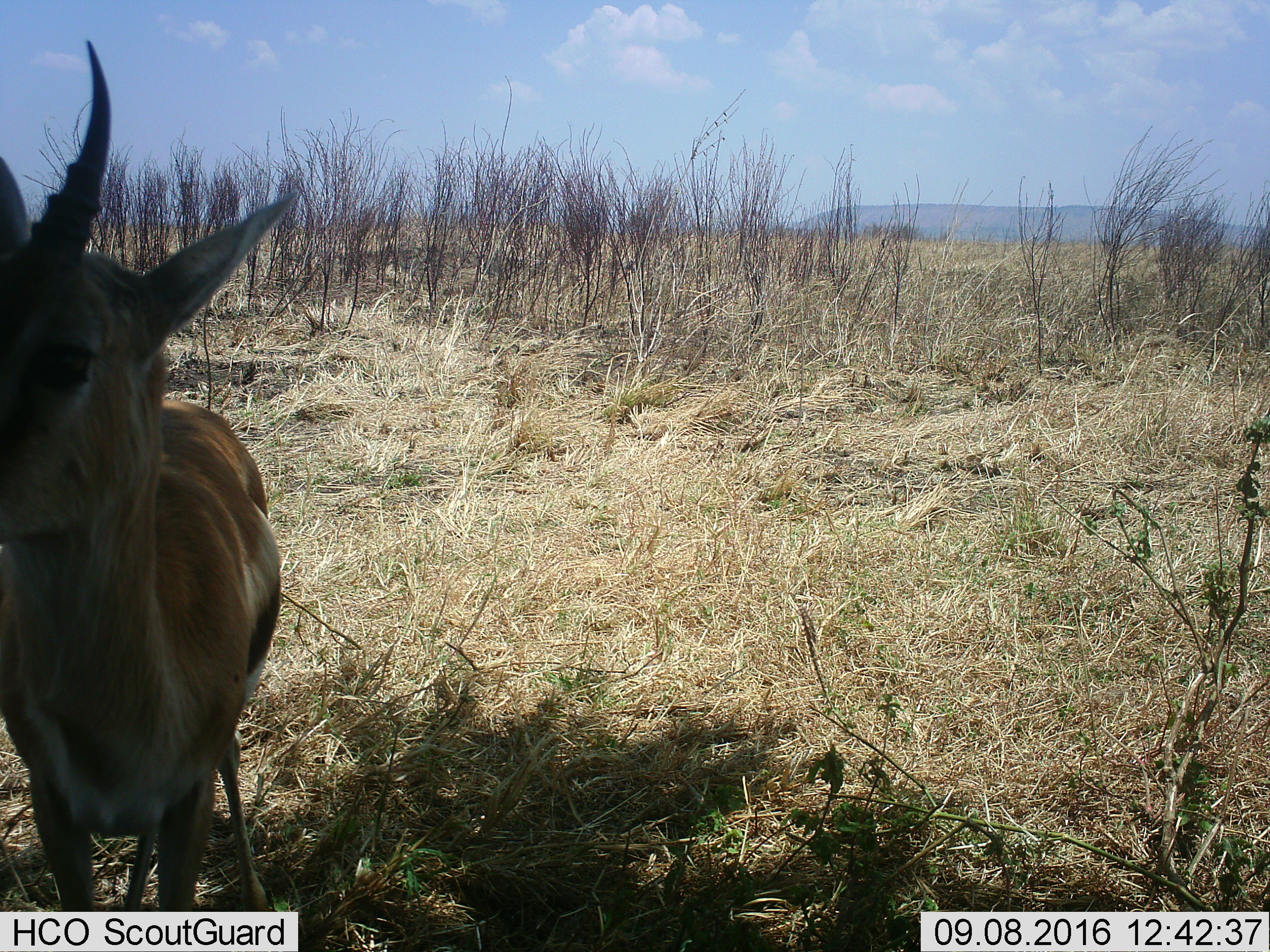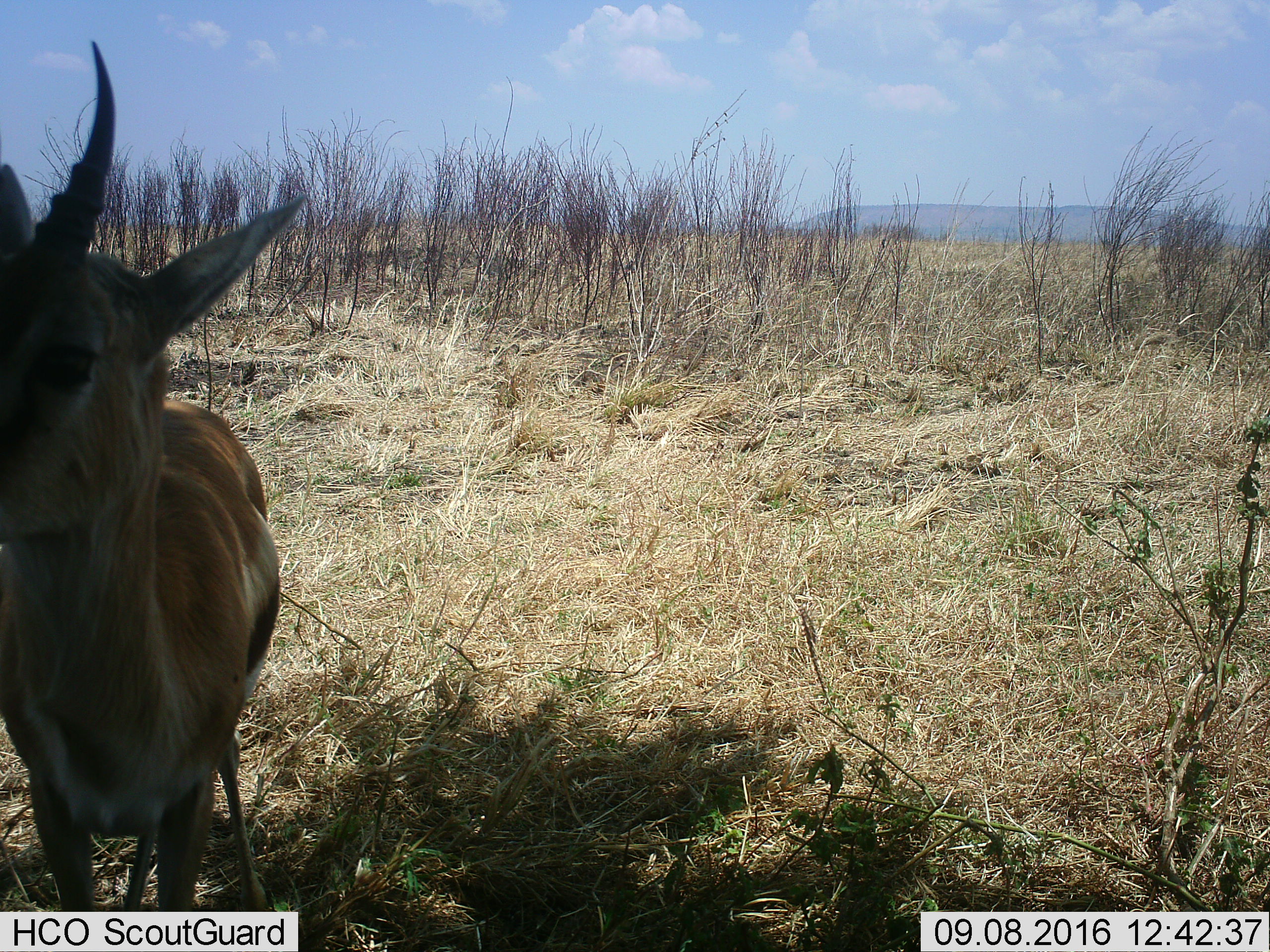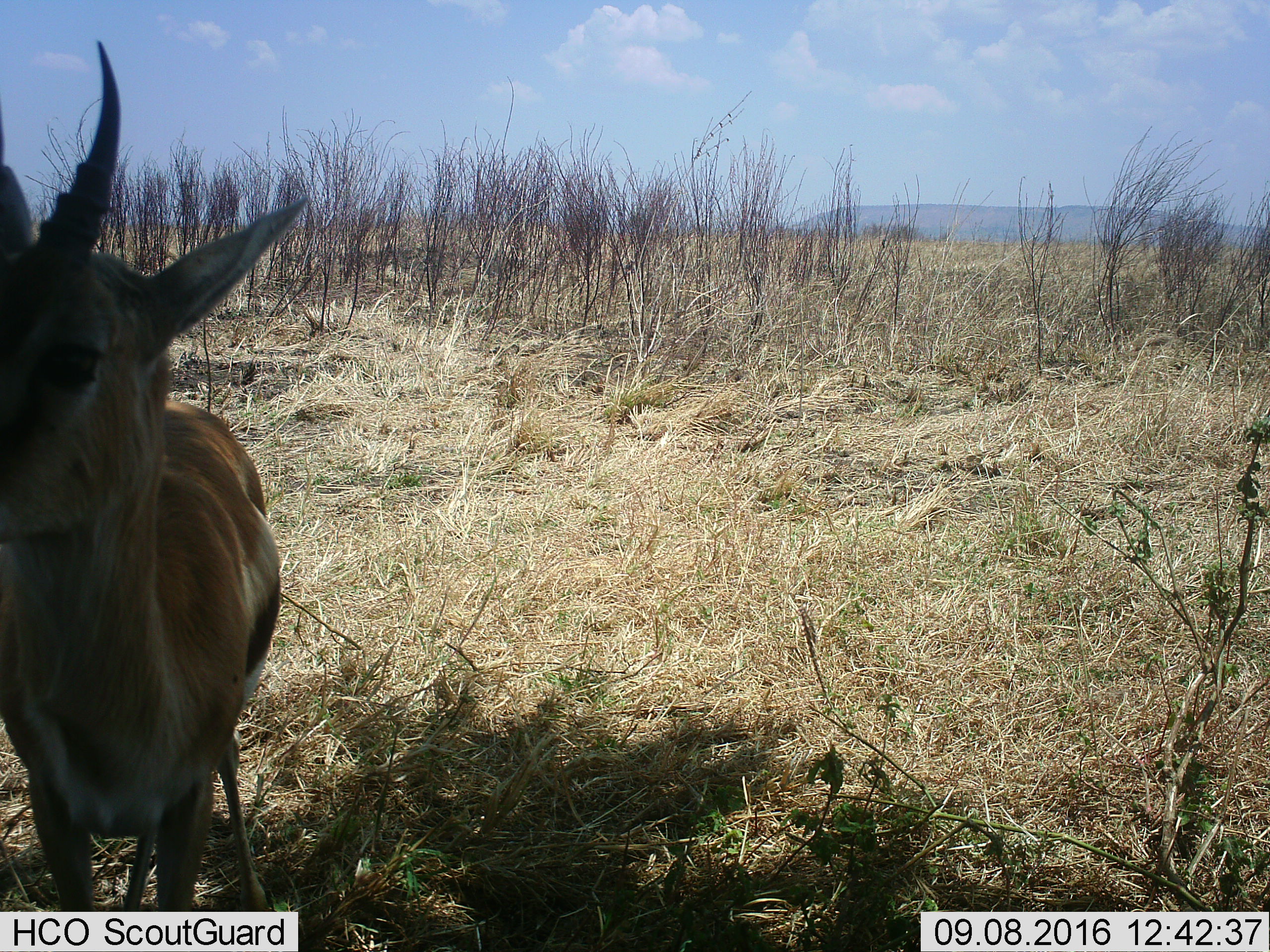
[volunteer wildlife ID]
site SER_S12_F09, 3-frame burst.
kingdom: Animalia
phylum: Chordata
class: Mammalia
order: Artiodactyla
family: Bovidae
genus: Eudorcas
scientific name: Eudorcas thomsonii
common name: thomson's gazelle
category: gazellethomsons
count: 1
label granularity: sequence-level